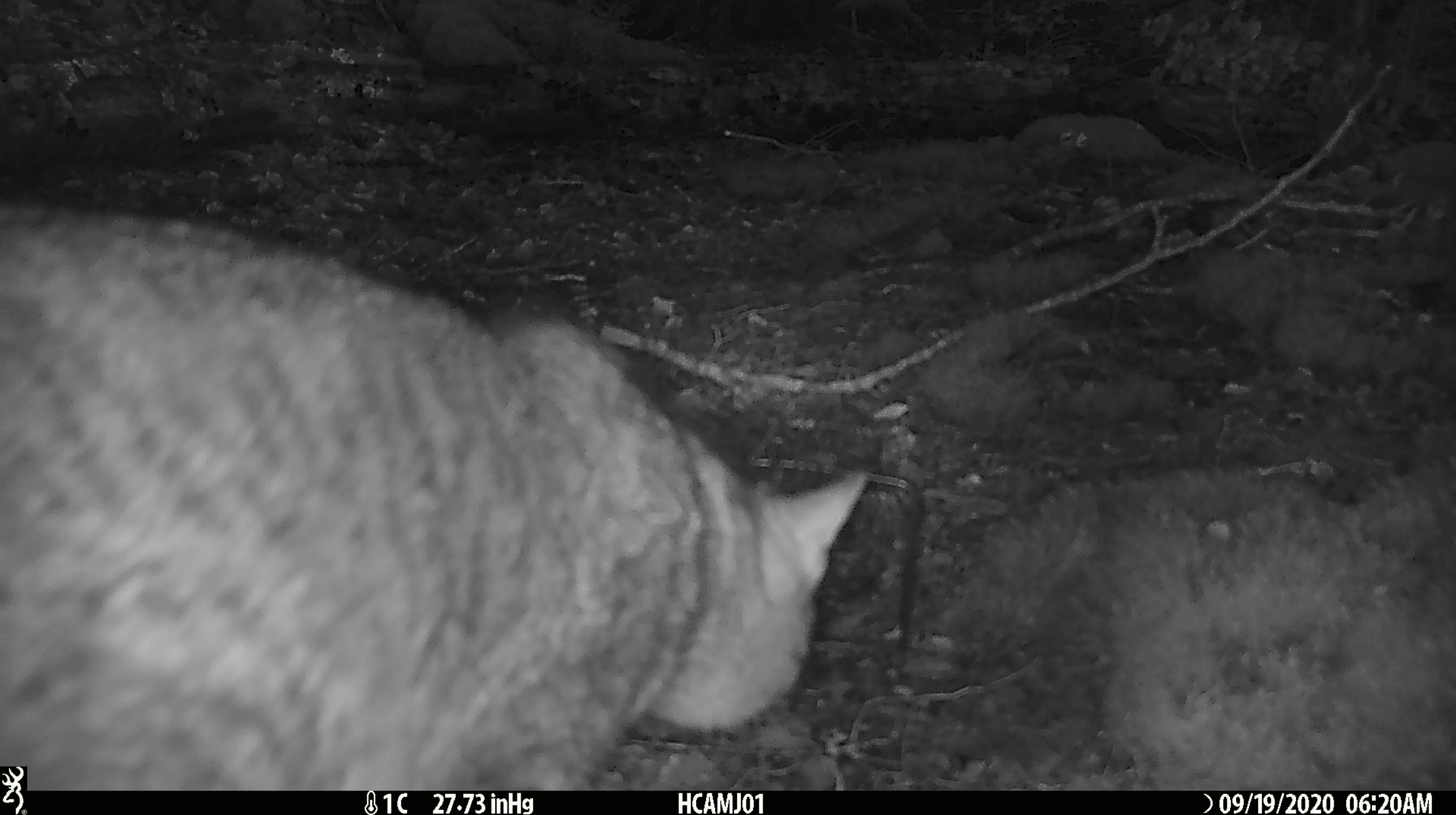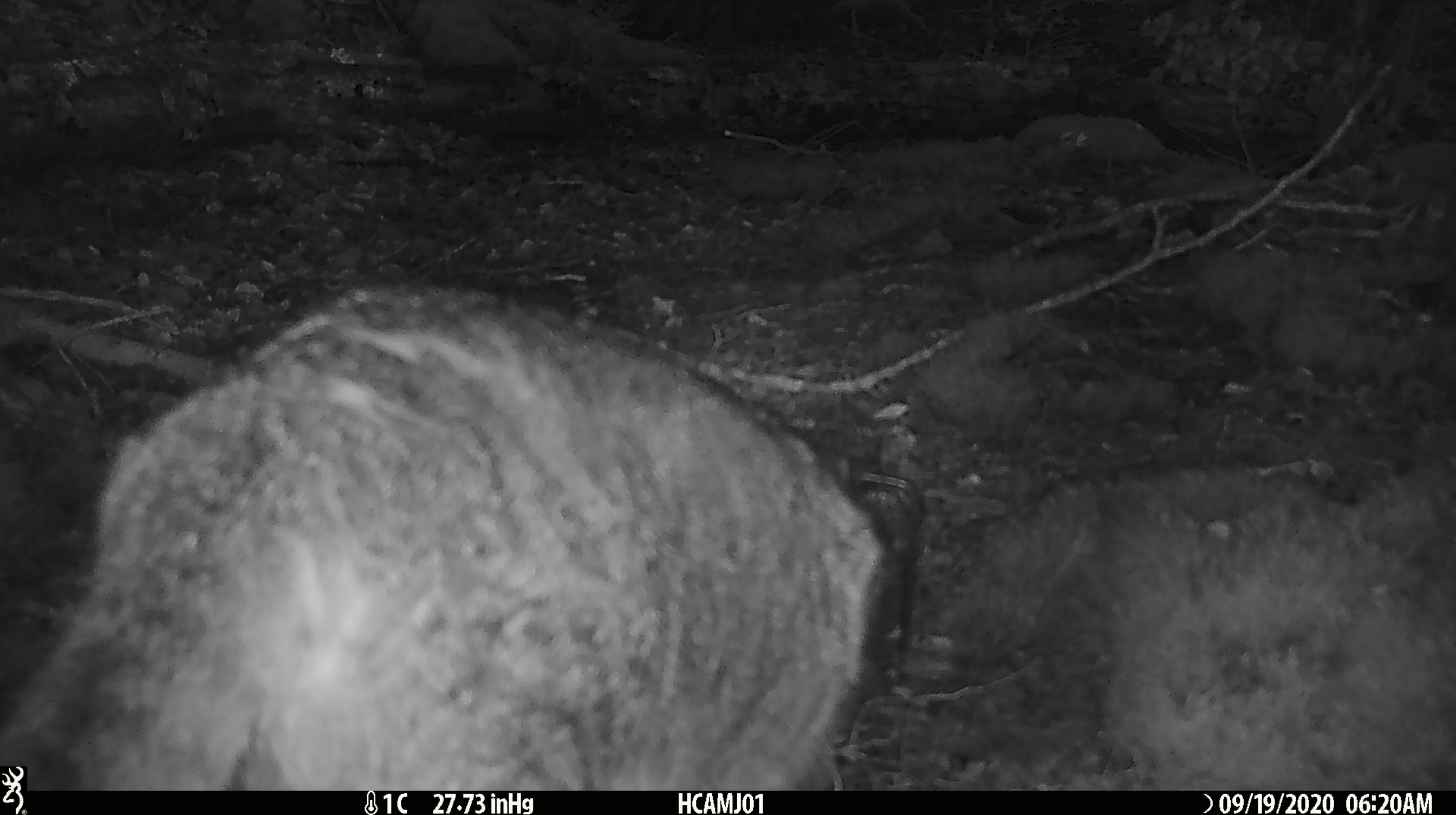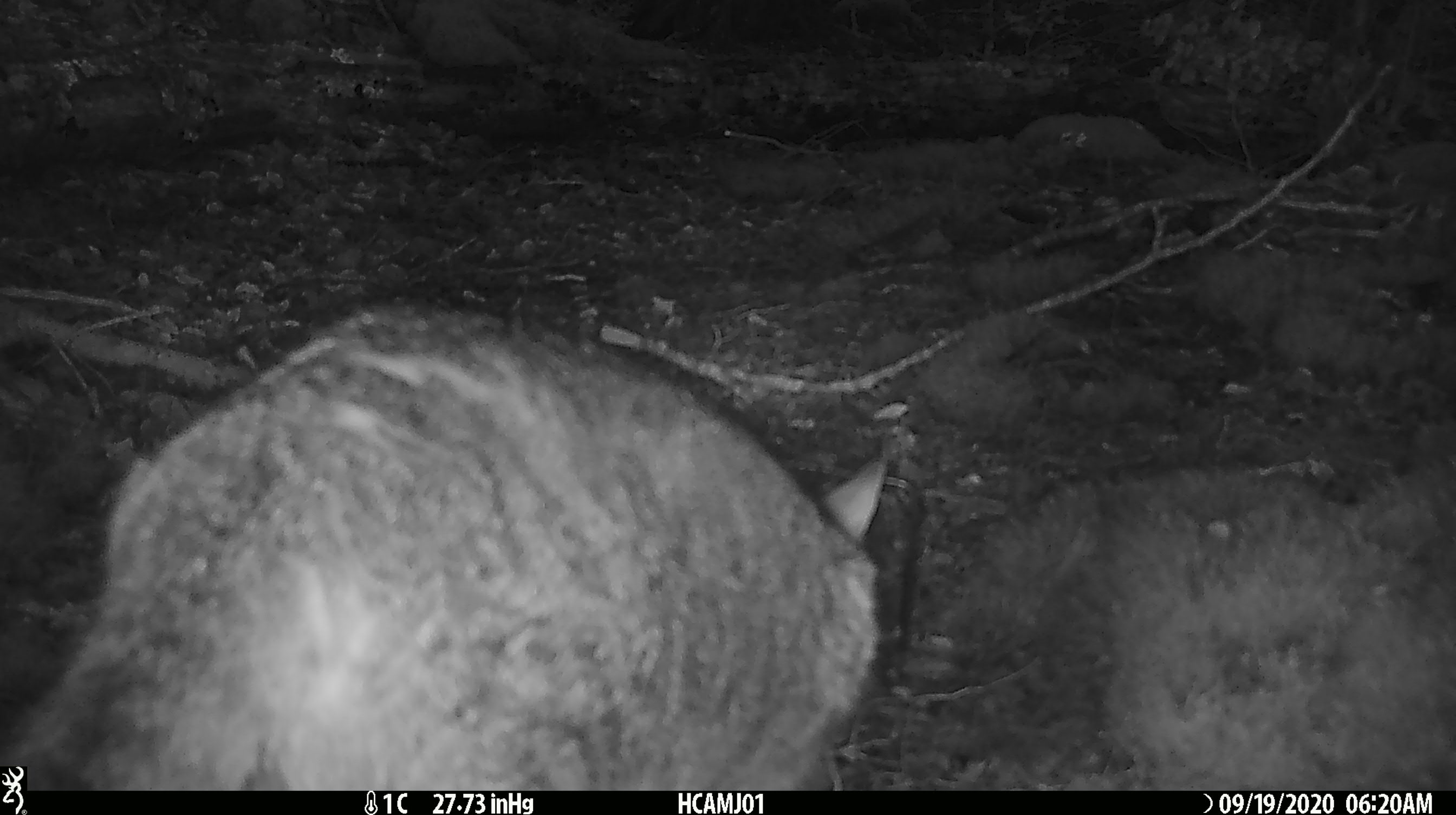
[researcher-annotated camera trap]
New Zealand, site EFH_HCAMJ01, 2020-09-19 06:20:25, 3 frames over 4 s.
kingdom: Animalia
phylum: Chordata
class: Mammalia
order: Carnivora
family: Felidae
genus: Felis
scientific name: Felis catus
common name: domestic cat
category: cat